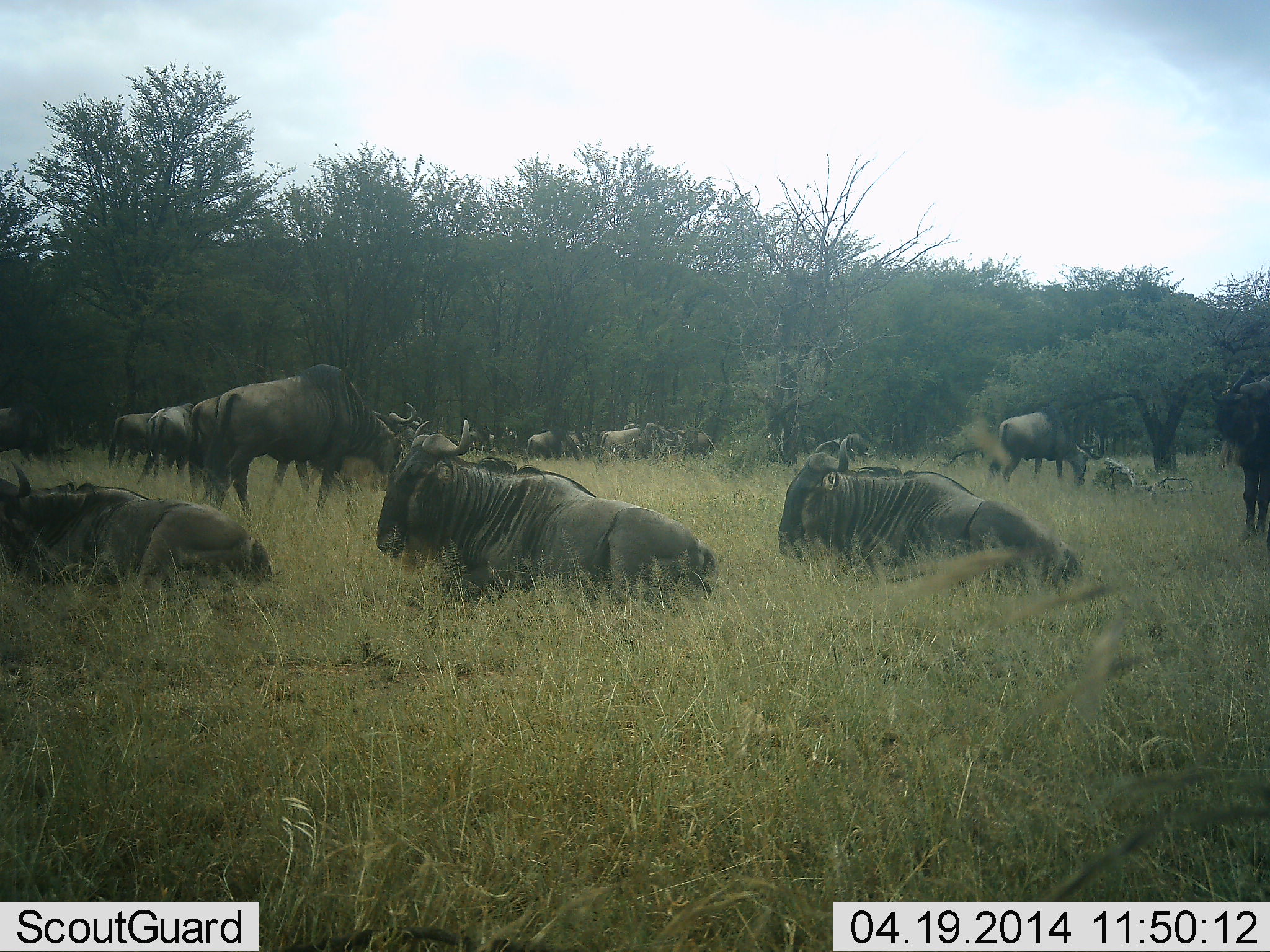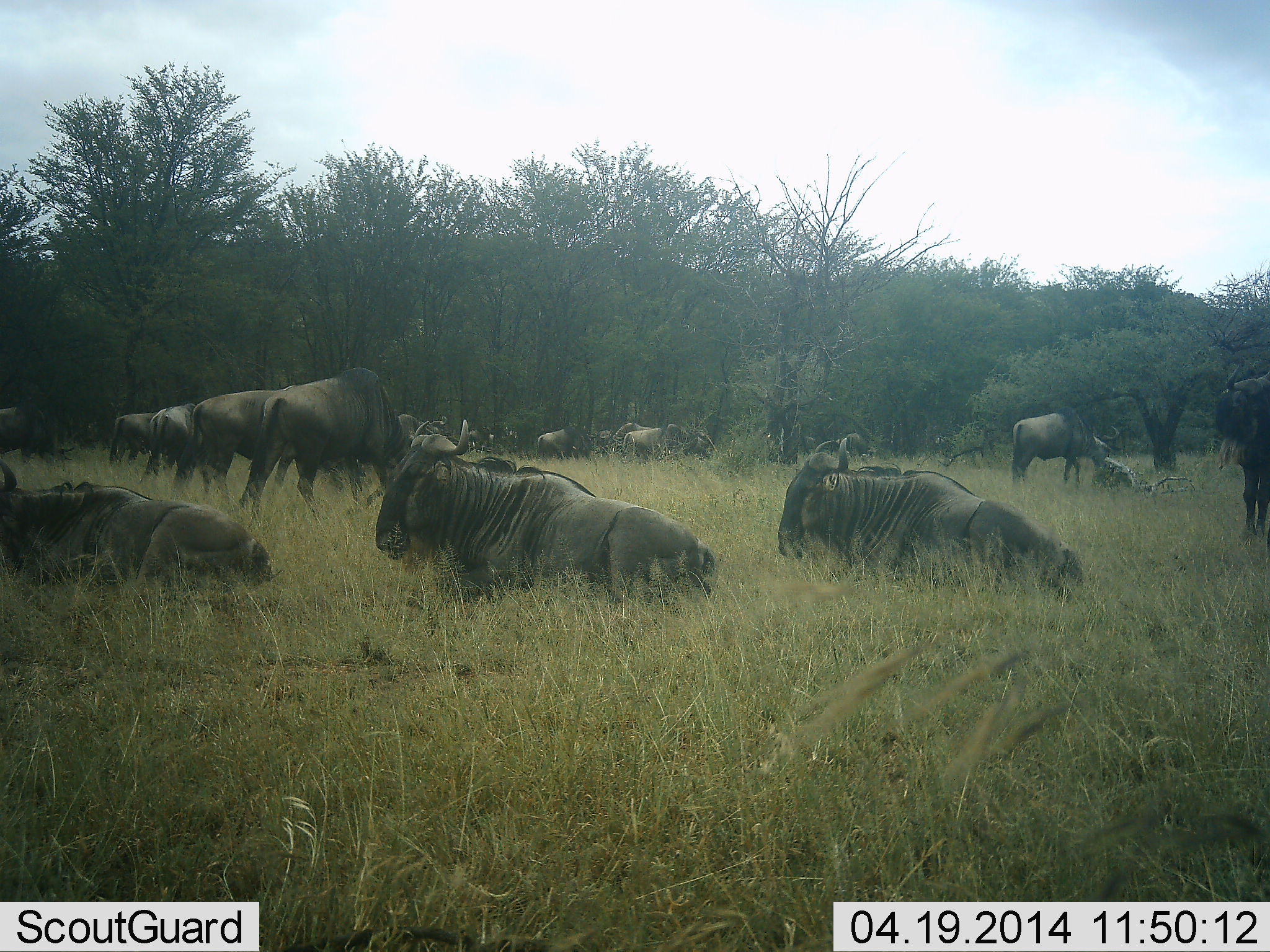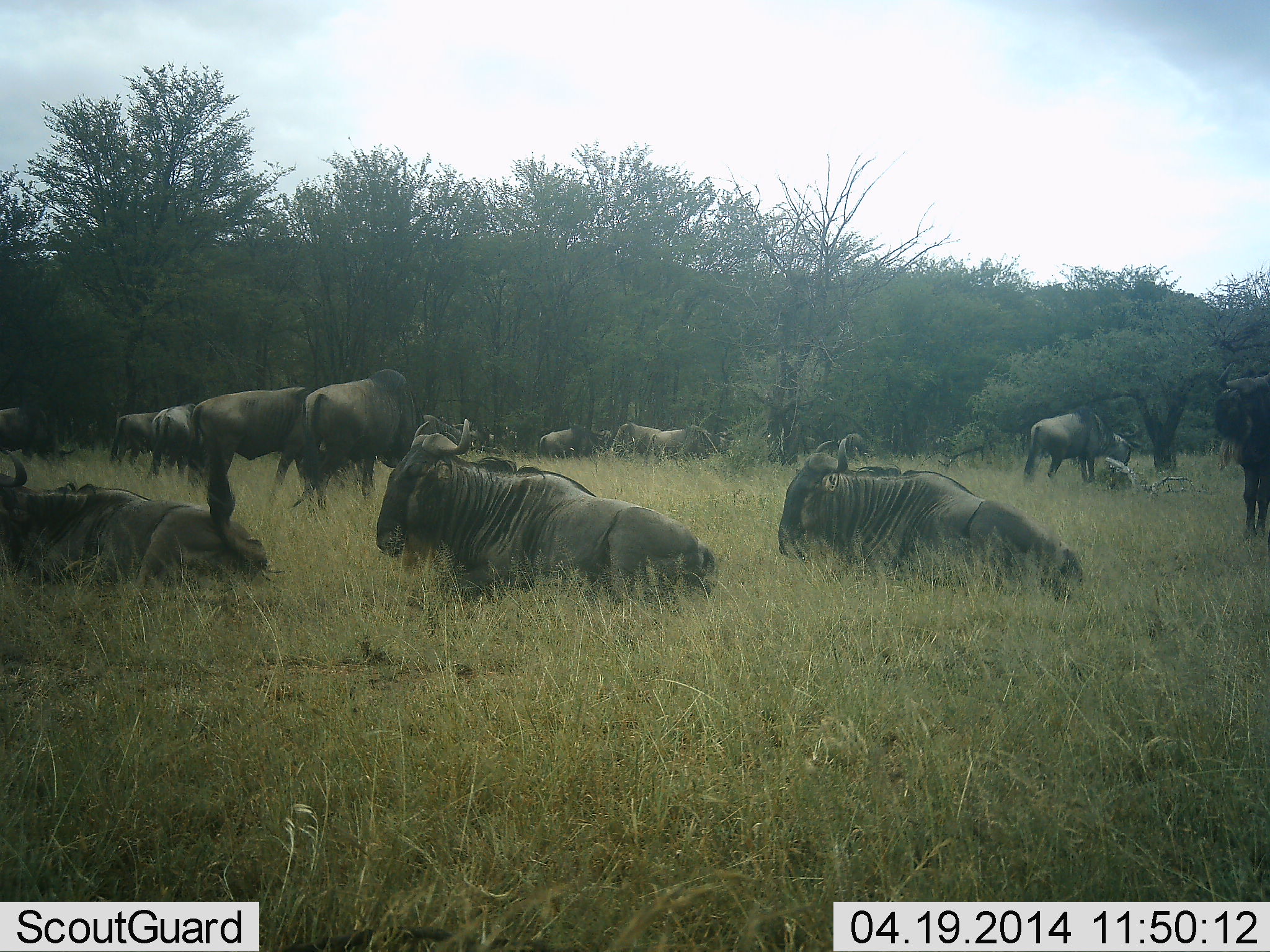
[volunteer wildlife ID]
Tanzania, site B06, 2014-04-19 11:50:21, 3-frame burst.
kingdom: Animalia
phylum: Chordata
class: Mammalia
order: Artiodactyla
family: Bovidae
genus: Connochaetes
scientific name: Connochaetes taurinus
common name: blue wildebeest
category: wildebeest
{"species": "wildebeest (blue wildebeest) (Connochaetes taurinus)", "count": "11-50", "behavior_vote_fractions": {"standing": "40%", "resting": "100%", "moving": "60%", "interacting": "0%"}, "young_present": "0%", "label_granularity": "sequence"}